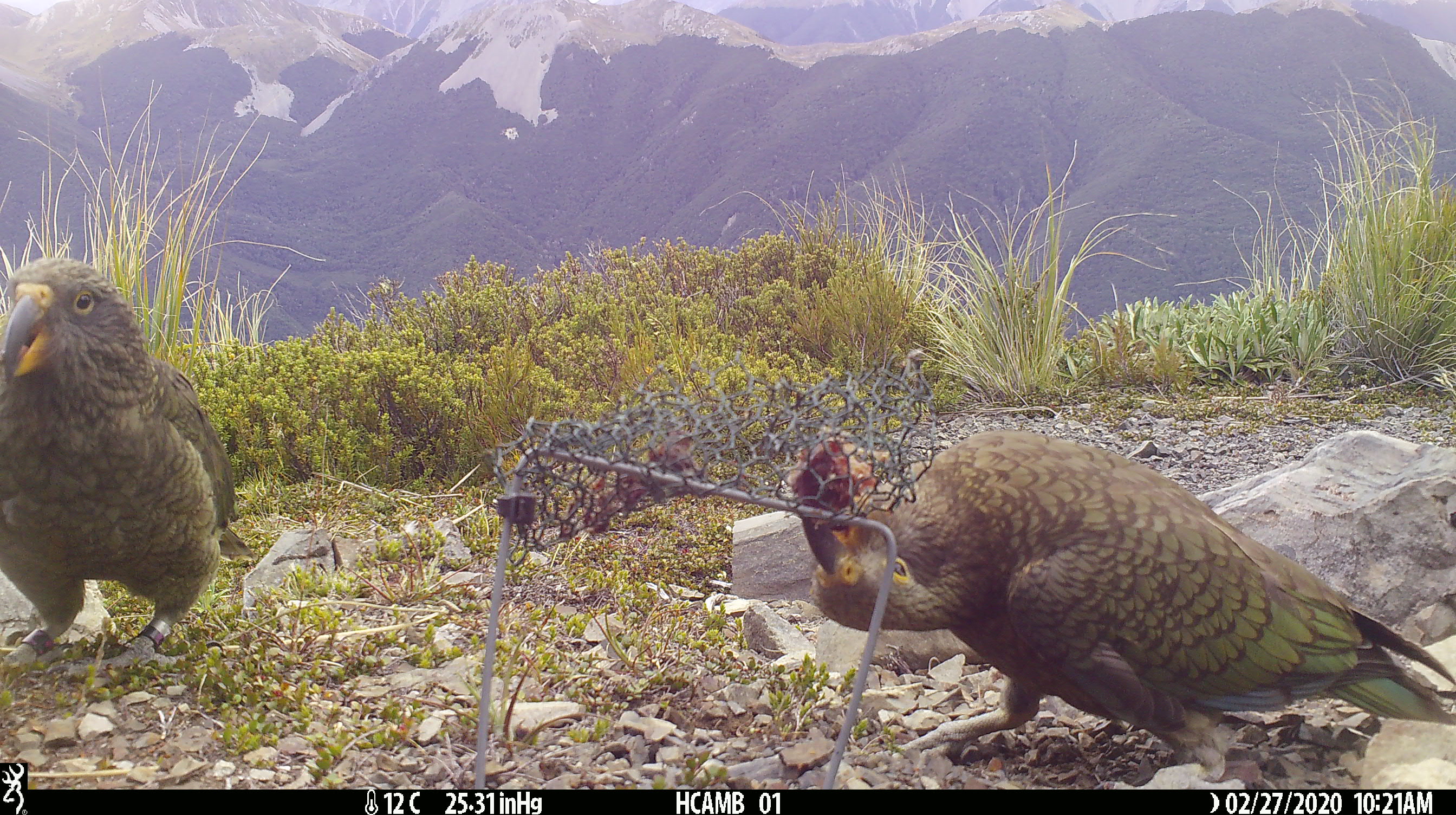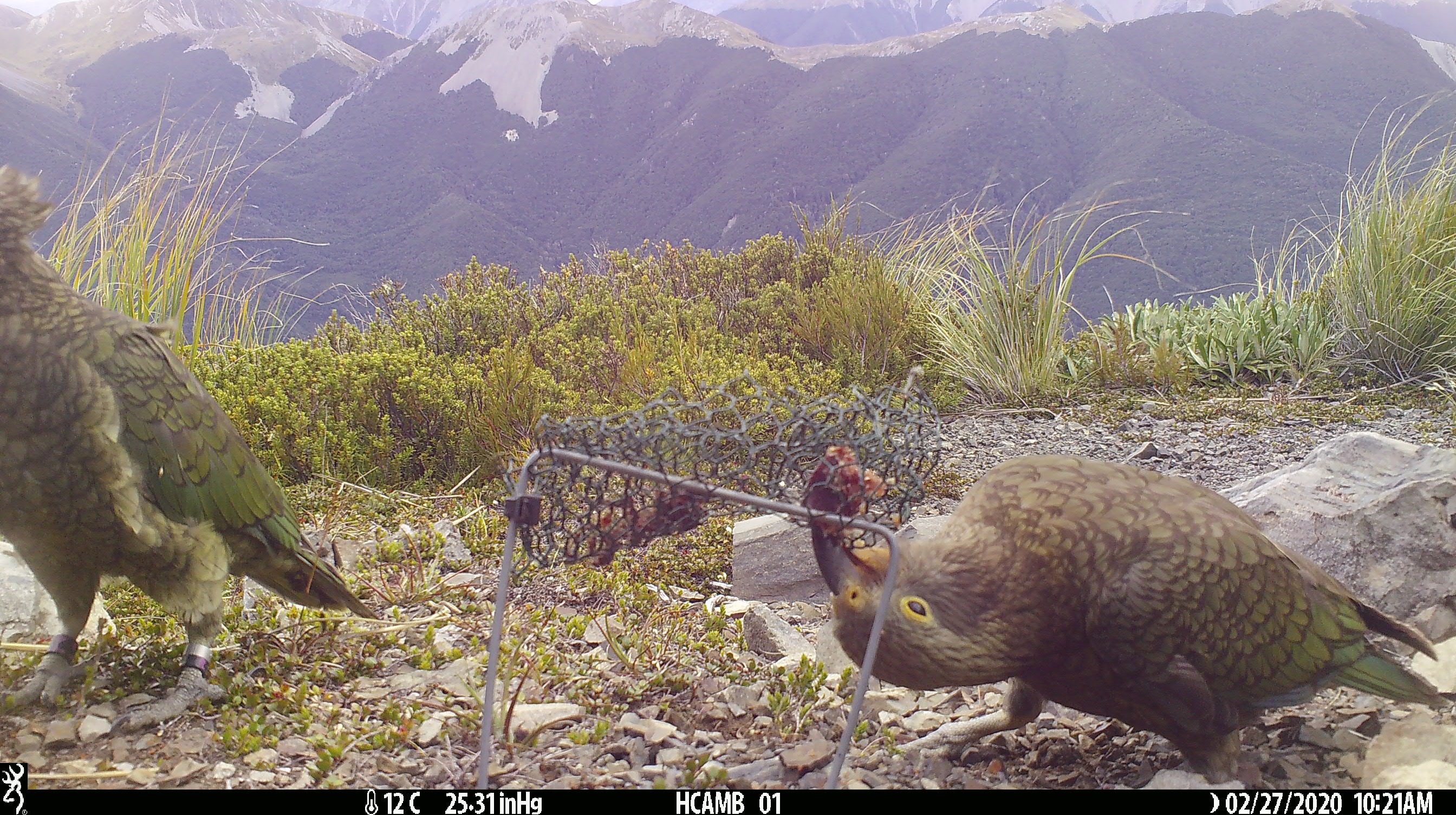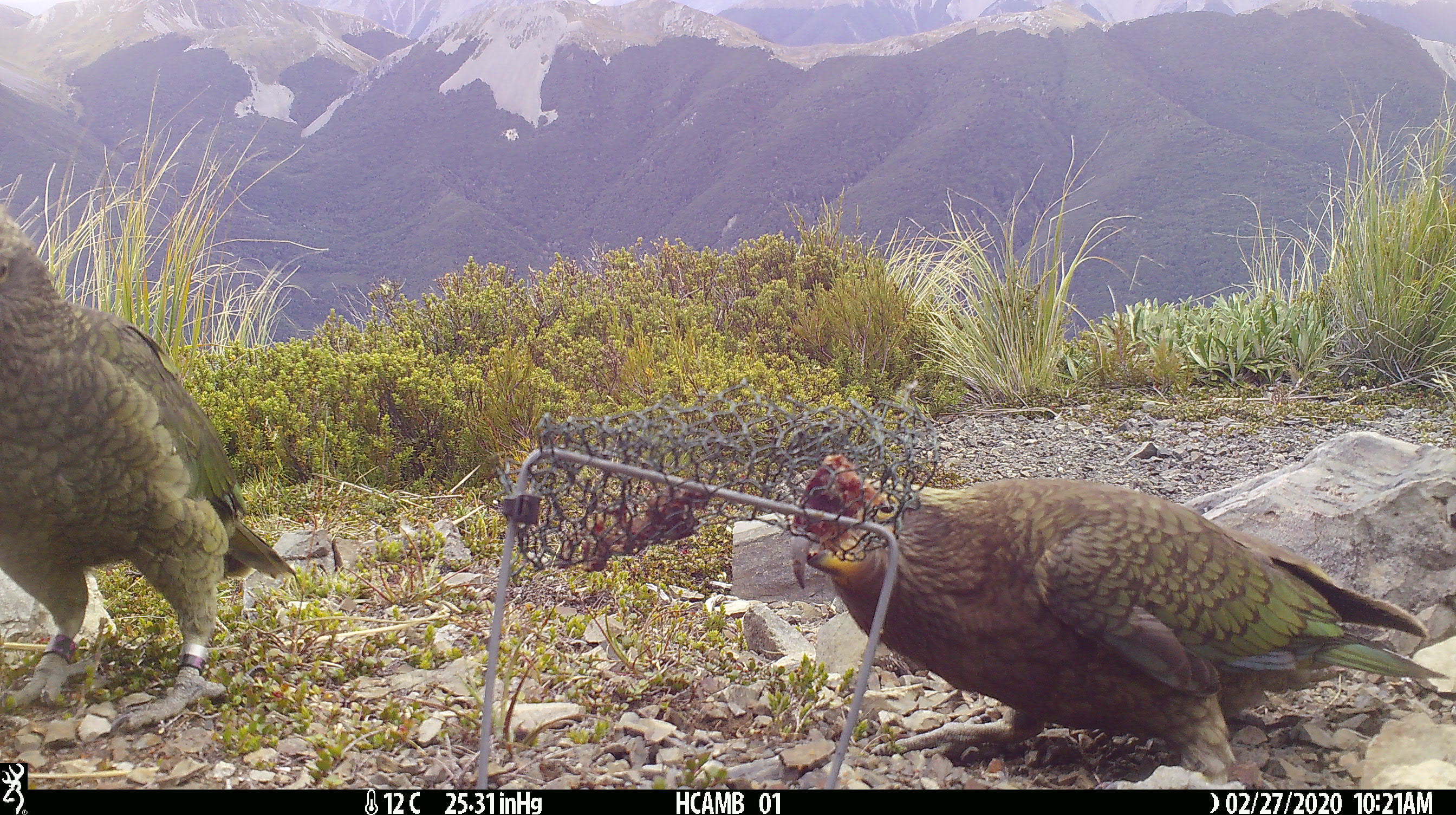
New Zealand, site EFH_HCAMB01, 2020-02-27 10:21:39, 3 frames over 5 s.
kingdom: Animalia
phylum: Chordata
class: Aves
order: Psittaciformes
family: Strigopidae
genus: Nestor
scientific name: Nestor notabilis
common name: kea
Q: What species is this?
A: Kea (Nestor notabilis).